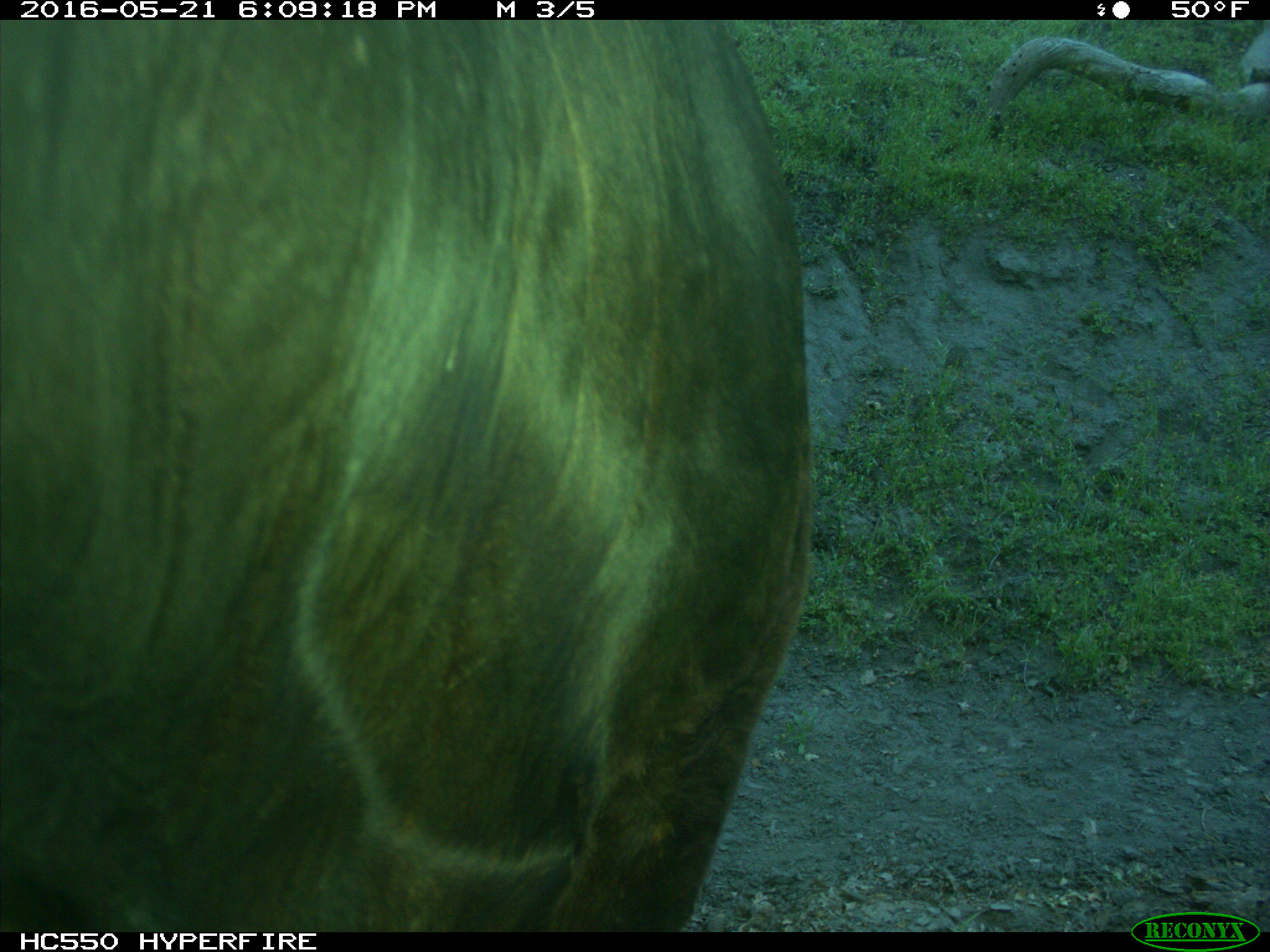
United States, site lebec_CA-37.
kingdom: Animalia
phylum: Chordata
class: Mammalia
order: Artiodactyla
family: Bovidae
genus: Bos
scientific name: Bos taurus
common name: domestic cow